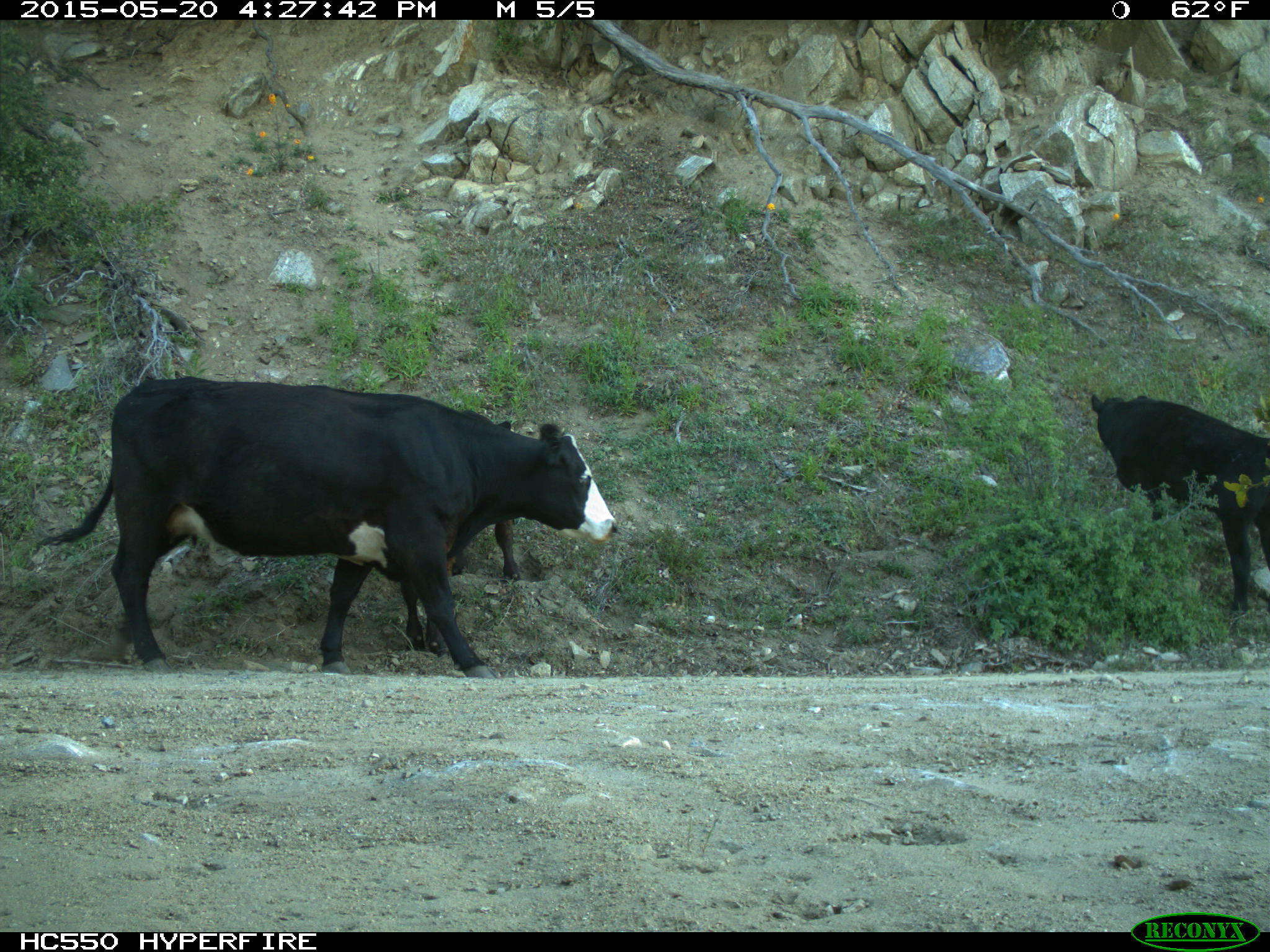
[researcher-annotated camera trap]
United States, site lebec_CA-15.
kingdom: Animalia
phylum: Chordata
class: Mammalia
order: Artiodactyla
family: Bovidae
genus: Bos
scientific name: Bos taurus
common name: domestic cow